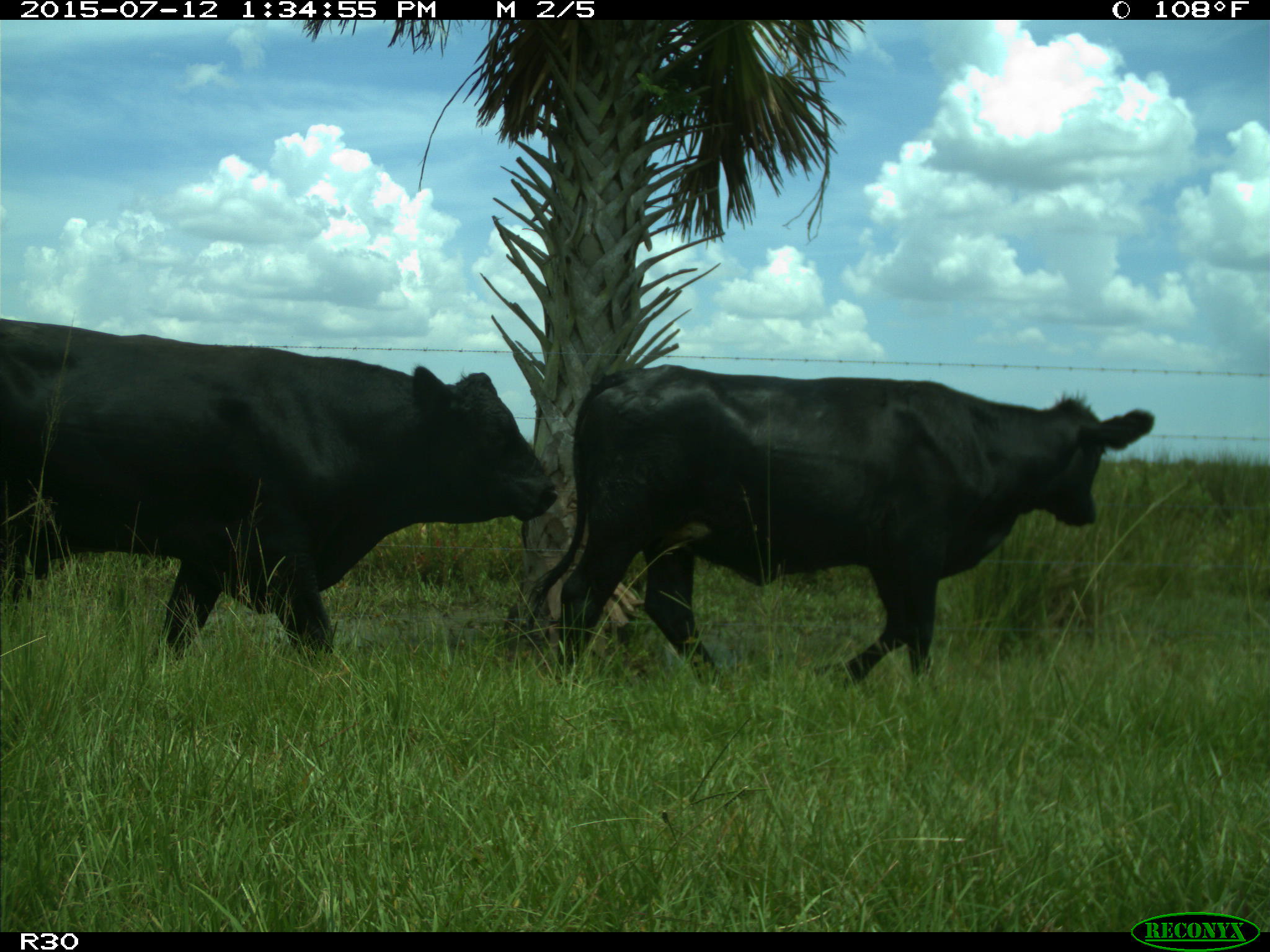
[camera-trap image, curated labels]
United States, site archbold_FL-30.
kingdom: Animalia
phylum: Chordata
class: Mammalia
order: Artiodactyla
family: Bovidae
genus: Bos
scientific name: Bos taurus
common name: domestic cow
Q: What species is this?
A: Bos taurus (domestic cow).